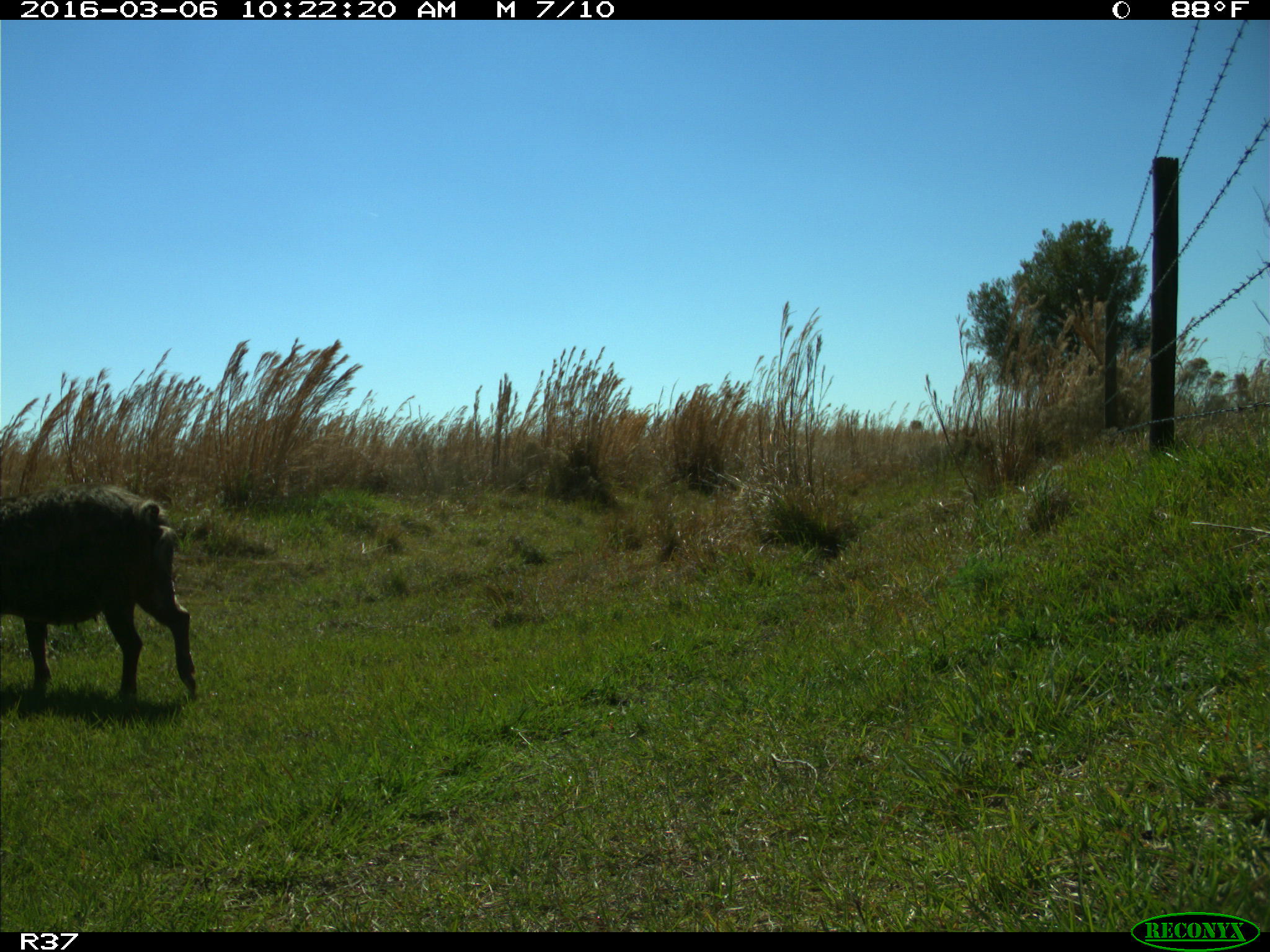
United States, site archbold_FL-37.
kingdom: Animalia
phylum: Chordata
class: Mammalia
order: Artiodactyla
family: Suidae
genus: Sus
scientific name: Sus scrofa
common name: wild boar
Sus scrofa (wild boar).